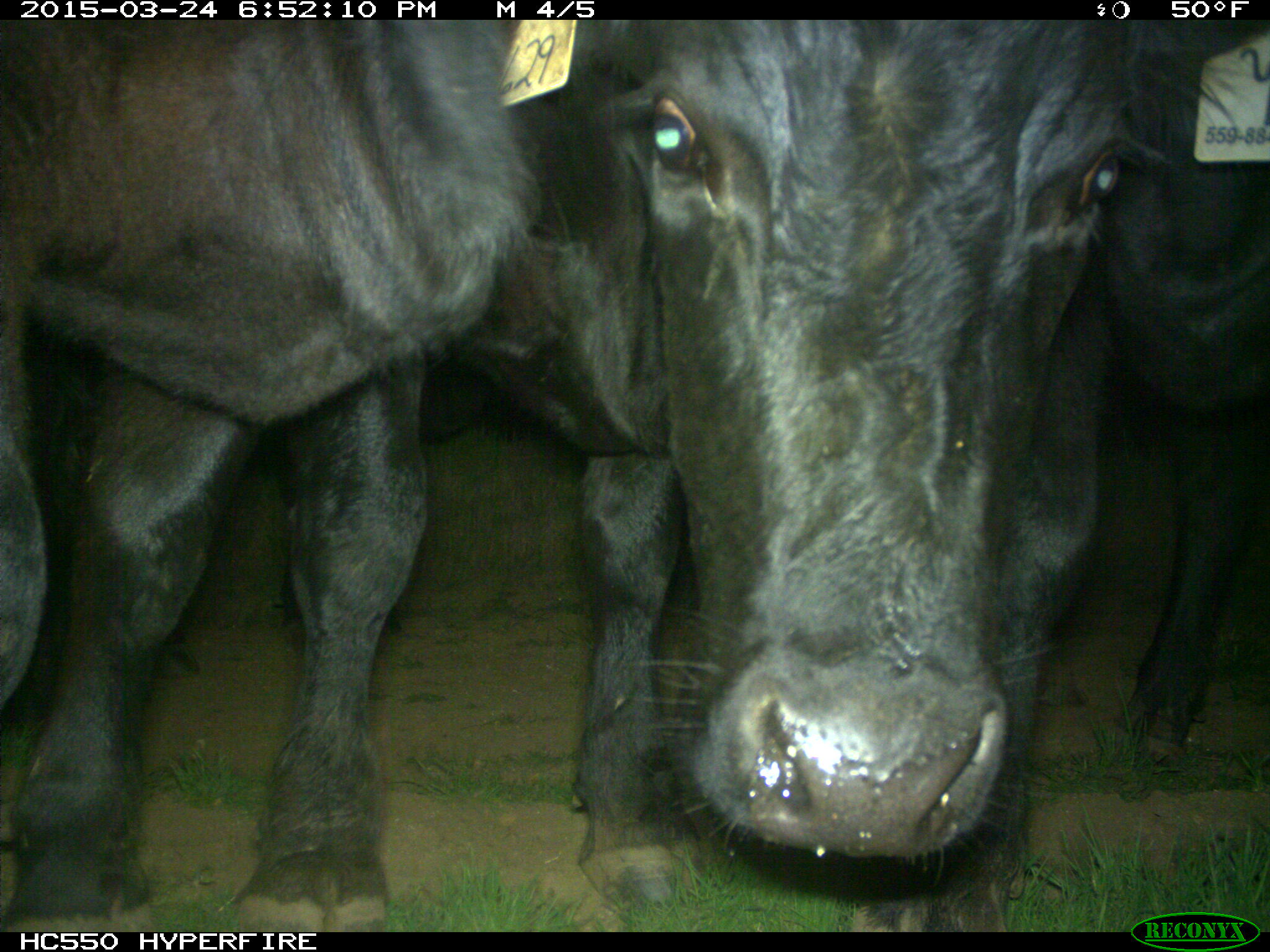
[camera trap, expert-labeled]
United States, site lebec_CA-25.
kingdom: Animalia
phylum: Chordata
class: Mammalia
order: Artiodactyla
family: Bovidae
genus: Bos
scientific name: Bos taurus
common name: domestic cow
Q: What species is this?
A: Bos taurus (domestic cow).